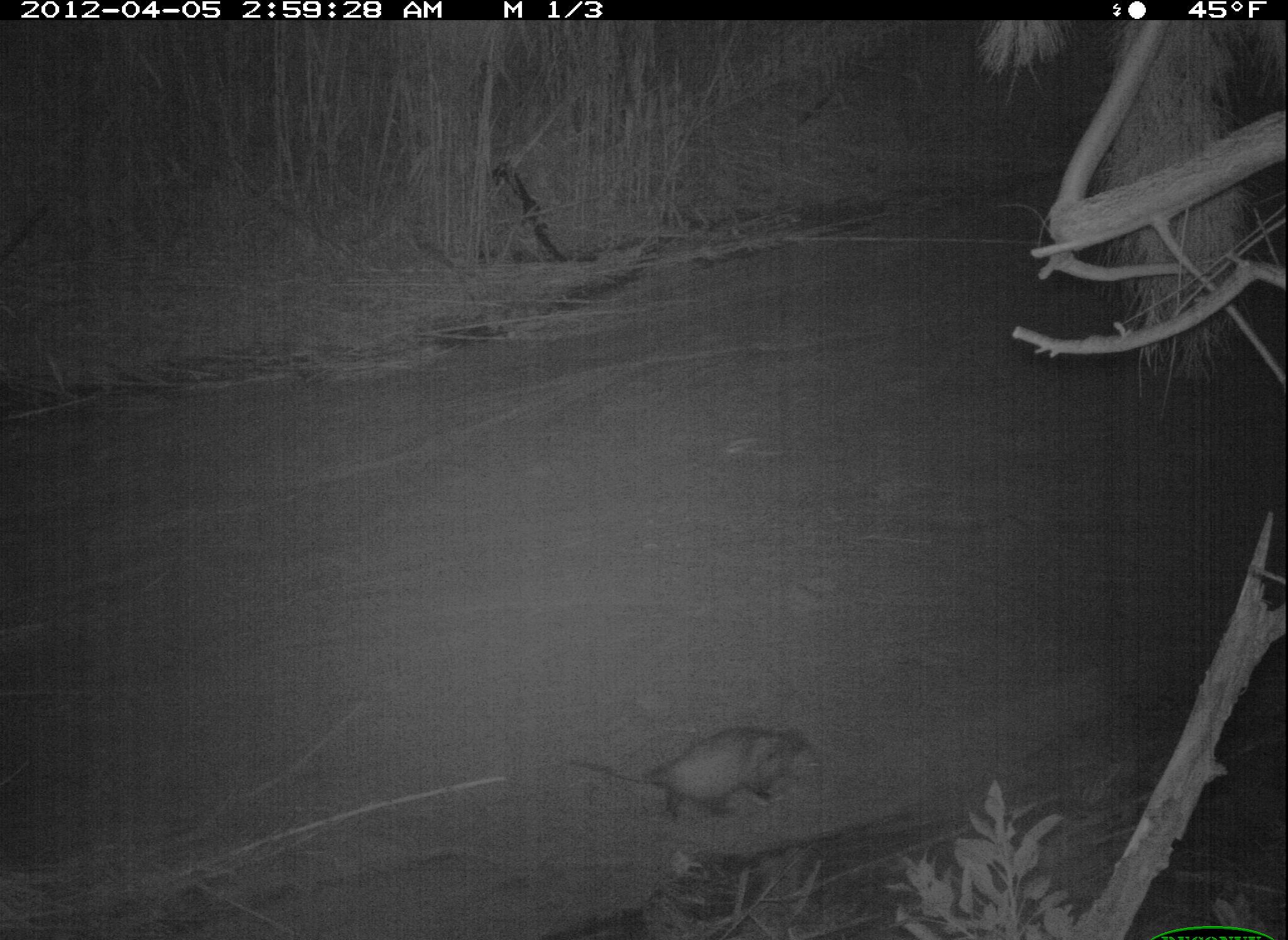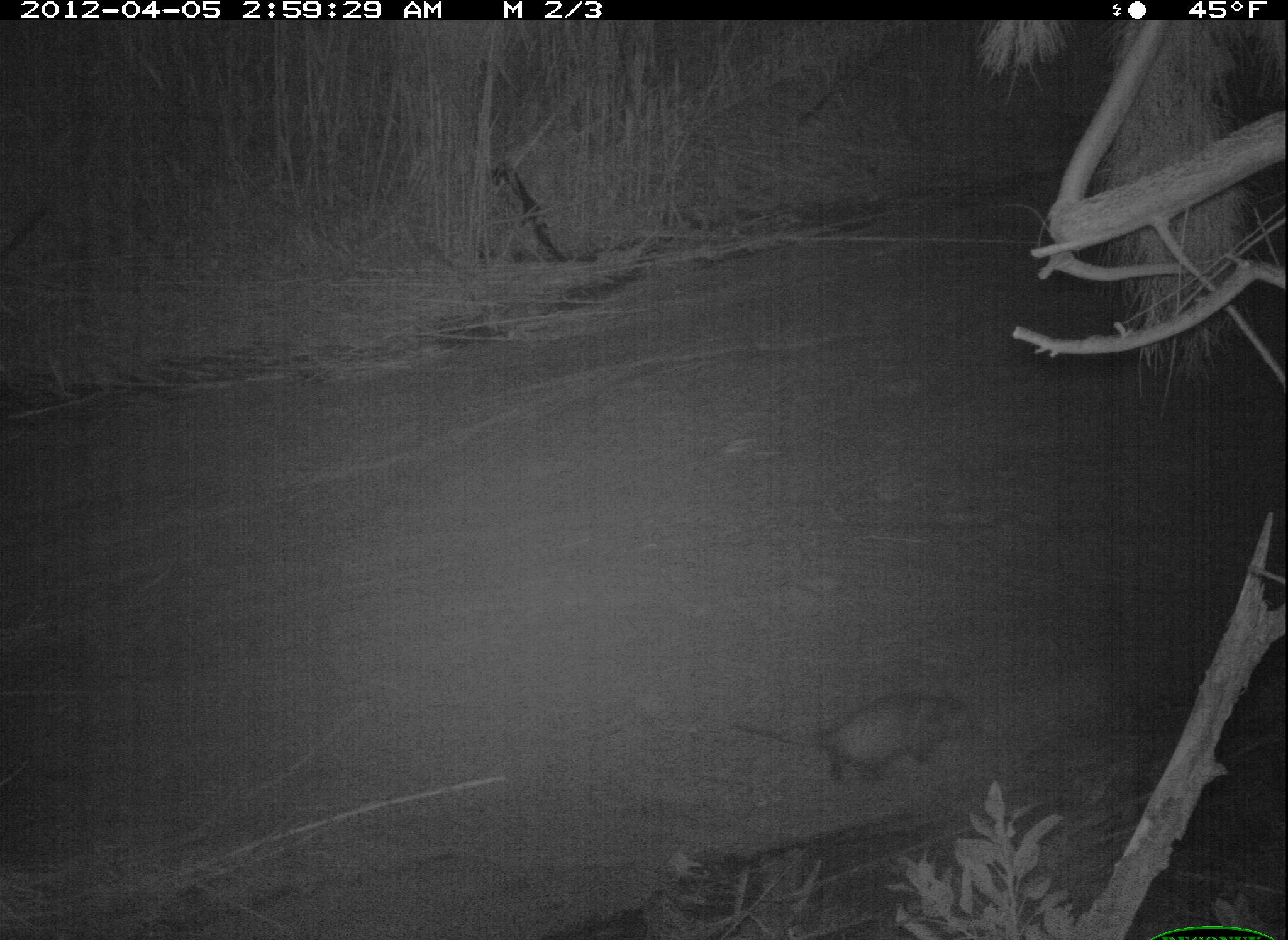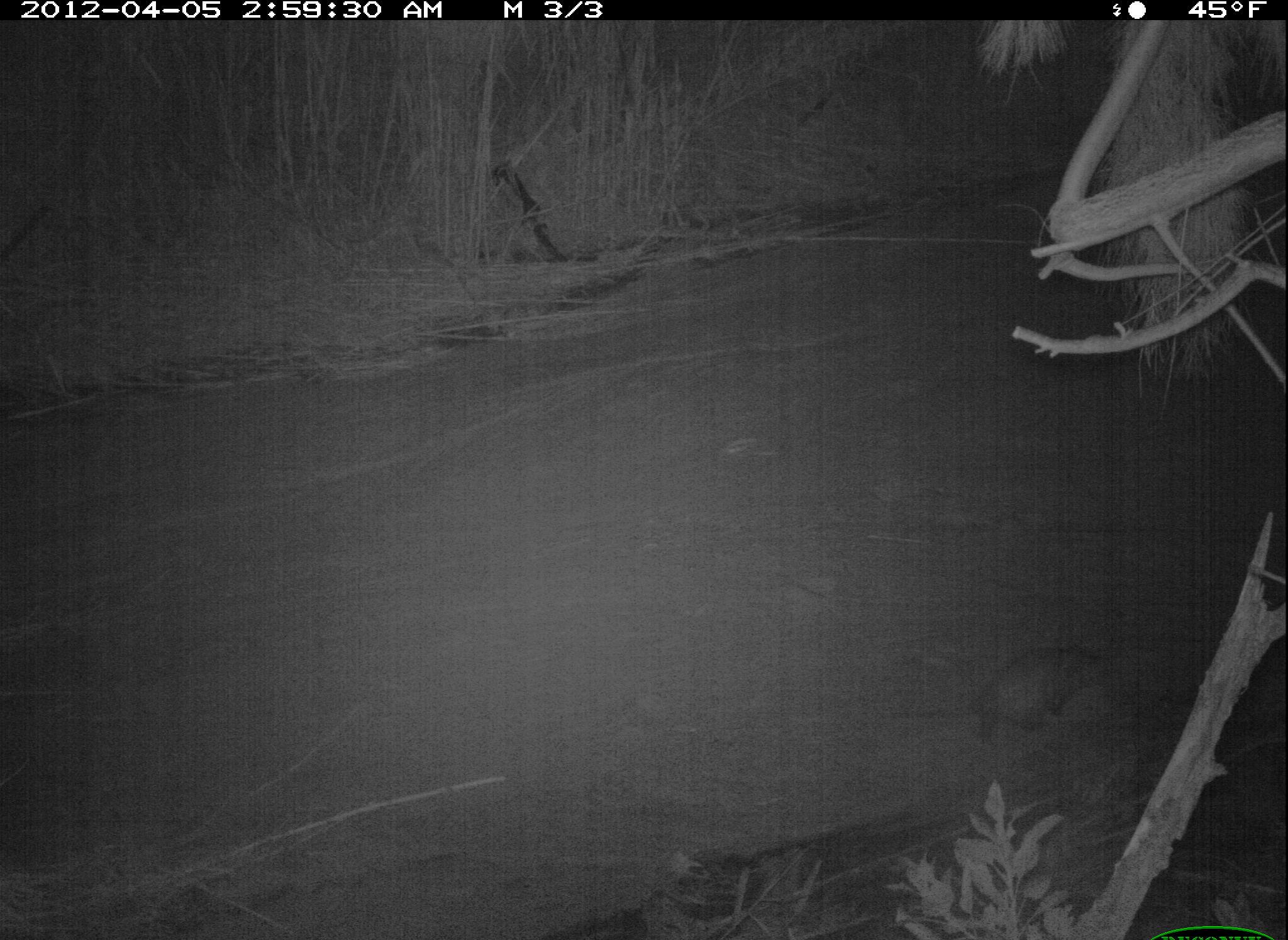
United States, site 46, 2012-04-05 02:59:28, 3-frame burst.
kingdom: Animalia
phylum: Chordata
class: Mammalia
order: Didelphimorphia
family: Didelphidae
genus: Didelphis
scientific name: Didelphis virginiana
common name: virginia opossum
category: opossum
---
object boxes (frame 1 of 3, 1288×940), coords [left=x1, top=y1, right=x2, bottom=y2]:
opossum: [left=555, top=717, right=826, bottom=830]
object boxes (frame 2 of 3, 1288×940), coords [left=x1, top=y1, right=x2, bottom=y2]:
opossum: [left=716, top=680, right=987, bottom=797]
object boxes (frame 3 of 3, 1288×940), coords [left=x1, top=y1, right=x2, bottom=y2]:
opossum: [left=896, top=641, right=1113, bottom=739]